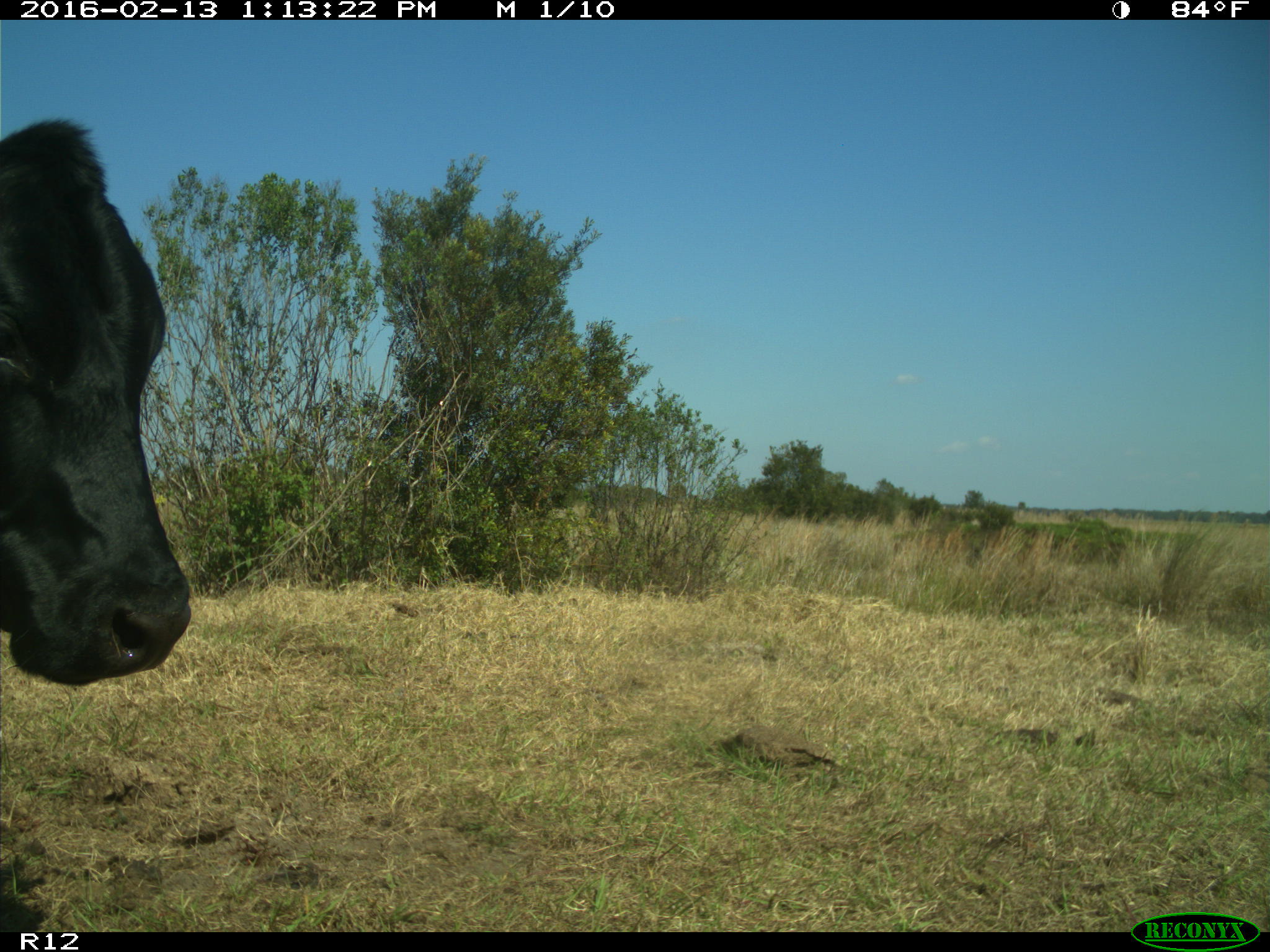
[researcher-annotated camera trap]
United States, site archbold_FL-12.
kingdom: Animalia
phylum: Chordata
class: Mammalia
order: Artiodactyla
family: Bovidae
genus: Bos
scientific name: Bos taurus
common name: domestic cow